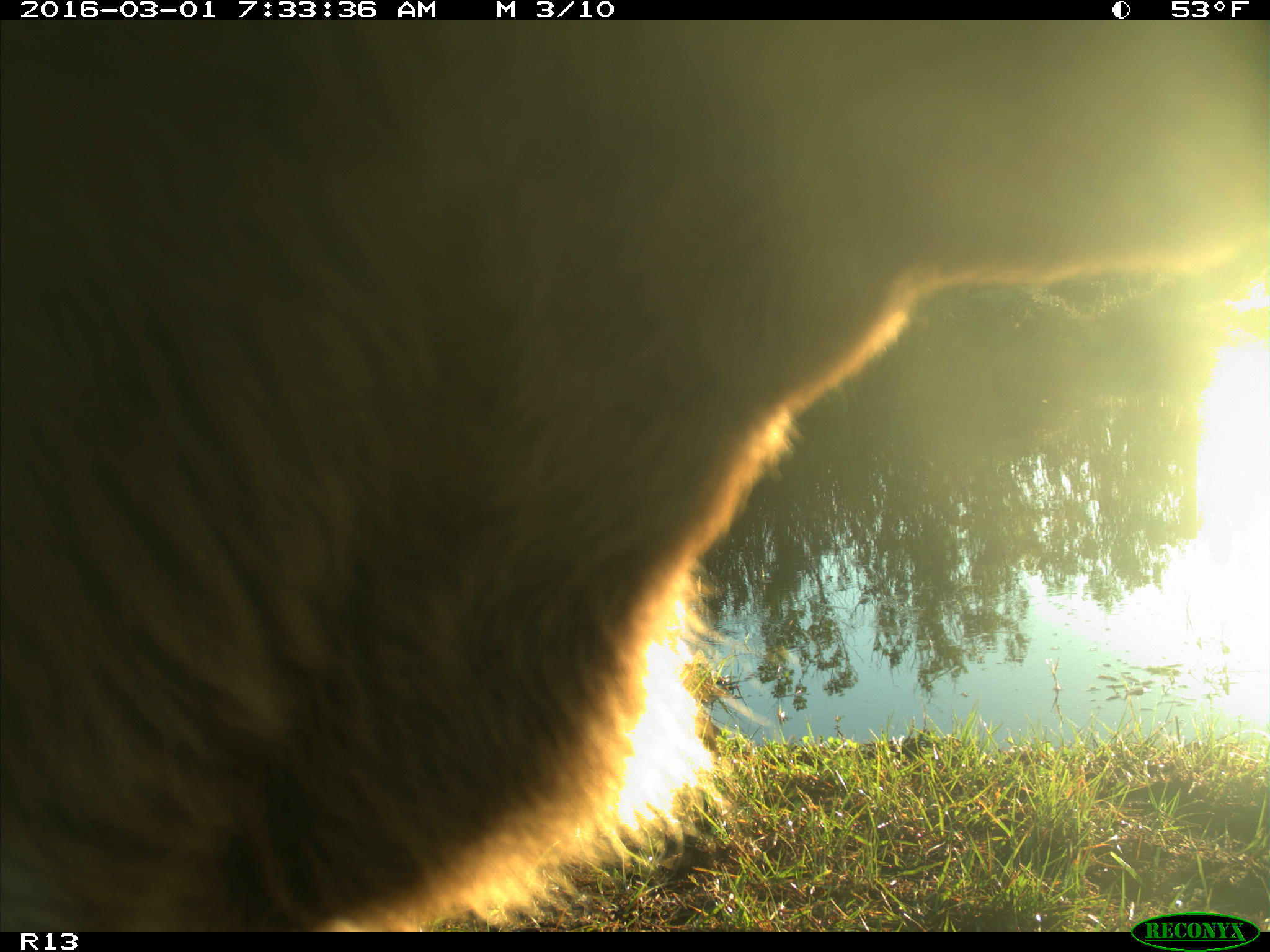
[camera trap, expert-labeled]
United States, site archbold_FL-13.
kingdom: Animalia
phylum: Chordata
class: Mammalia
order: Artiodactyla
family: Bovidae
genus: Bos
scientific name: Bos taurus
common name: domestic cow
Bos taurus (domestic cow).